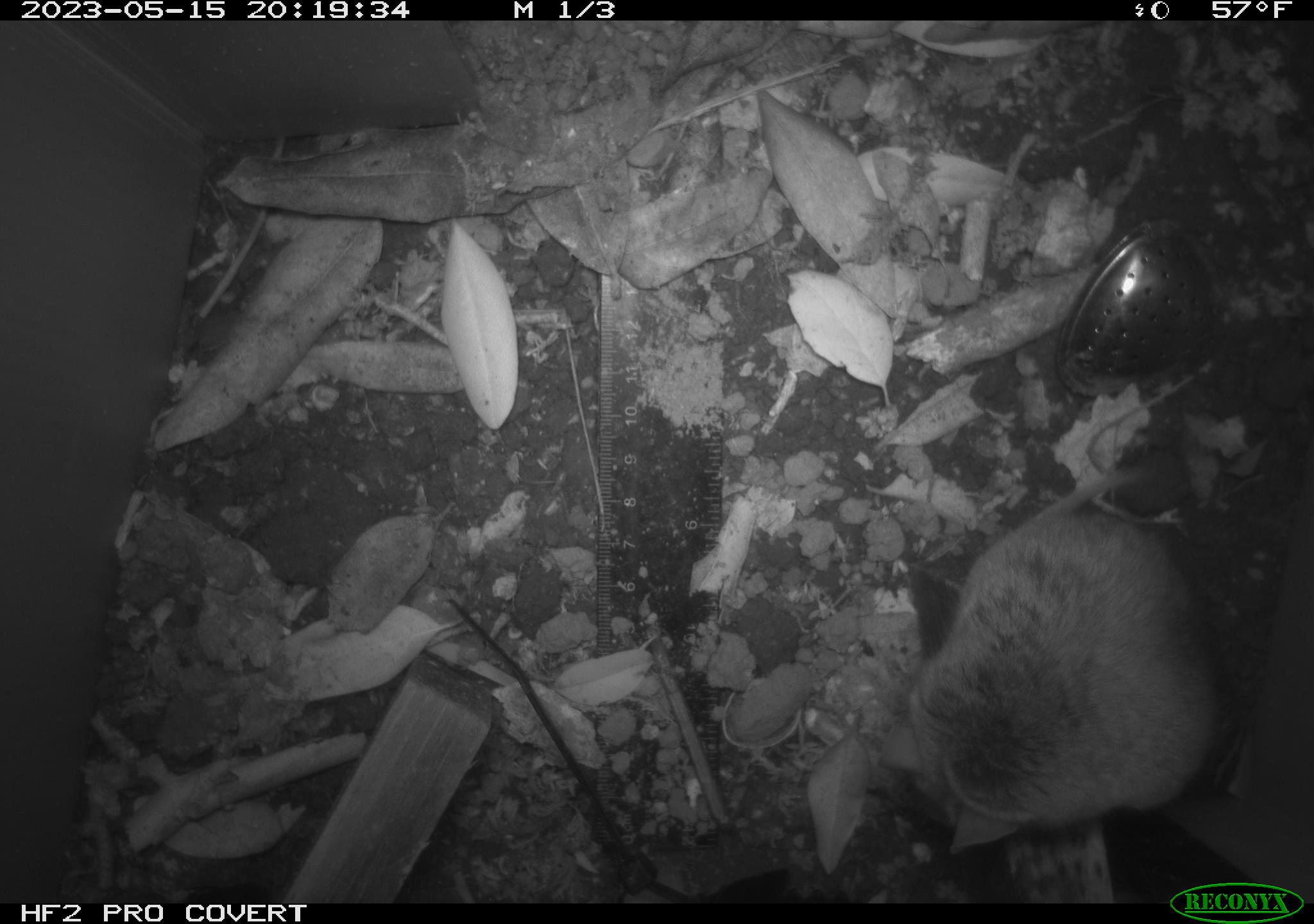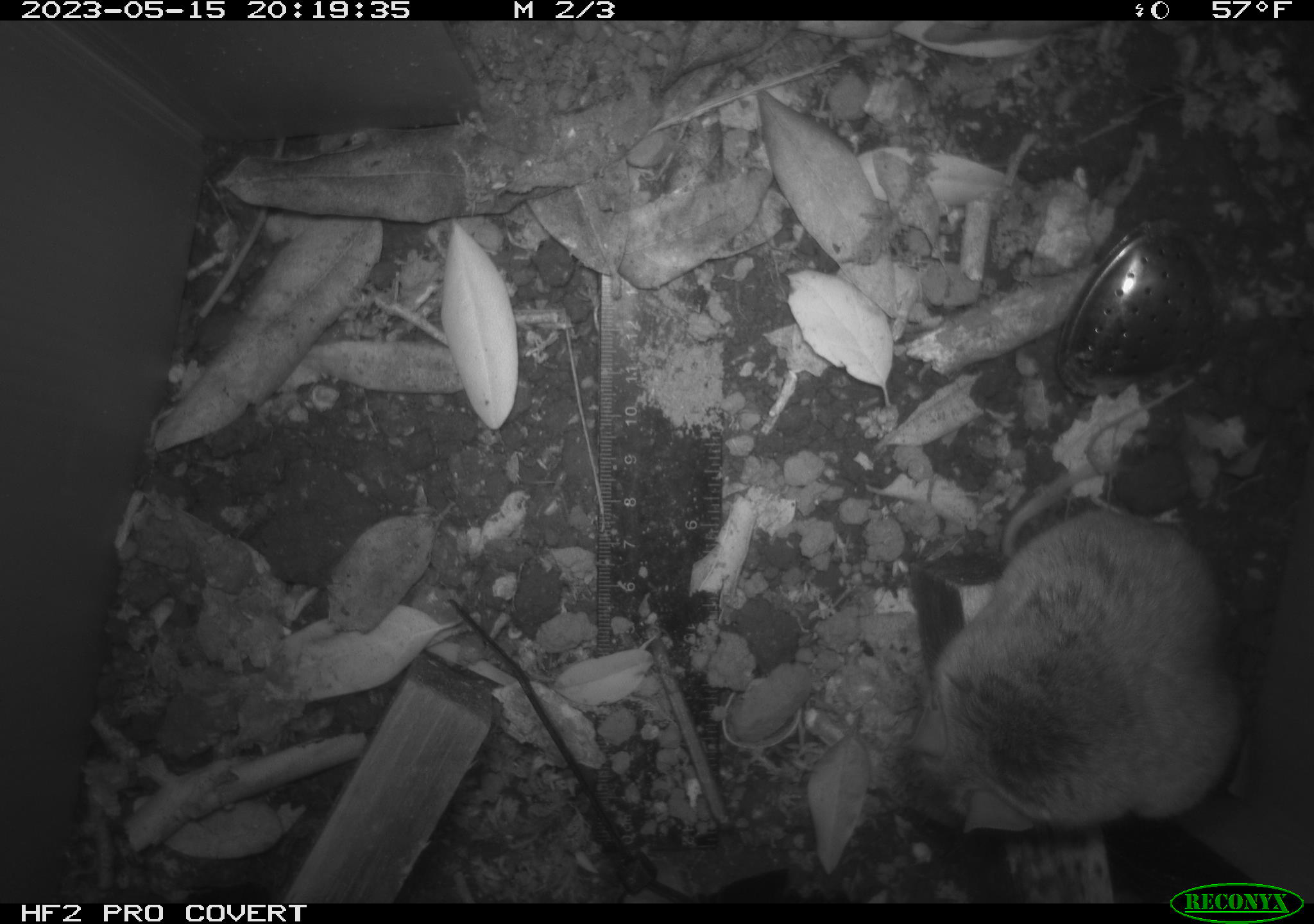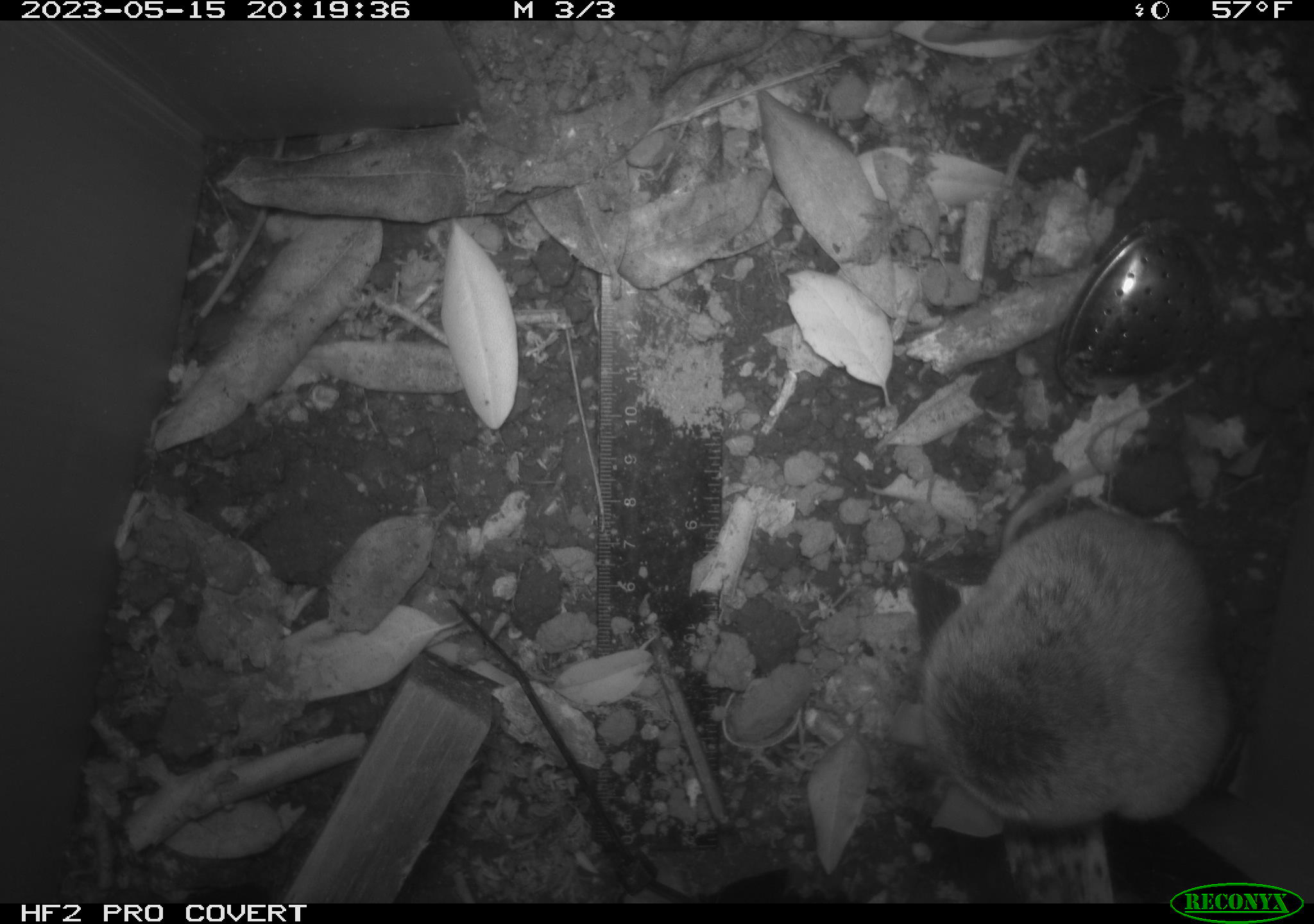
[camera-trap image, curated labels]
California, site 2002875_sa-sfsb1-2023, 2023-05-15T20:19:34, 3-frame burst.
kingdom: Animalia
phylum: Chordata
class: Mammalia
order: Rodentia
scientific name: Rodentia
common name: mouse species